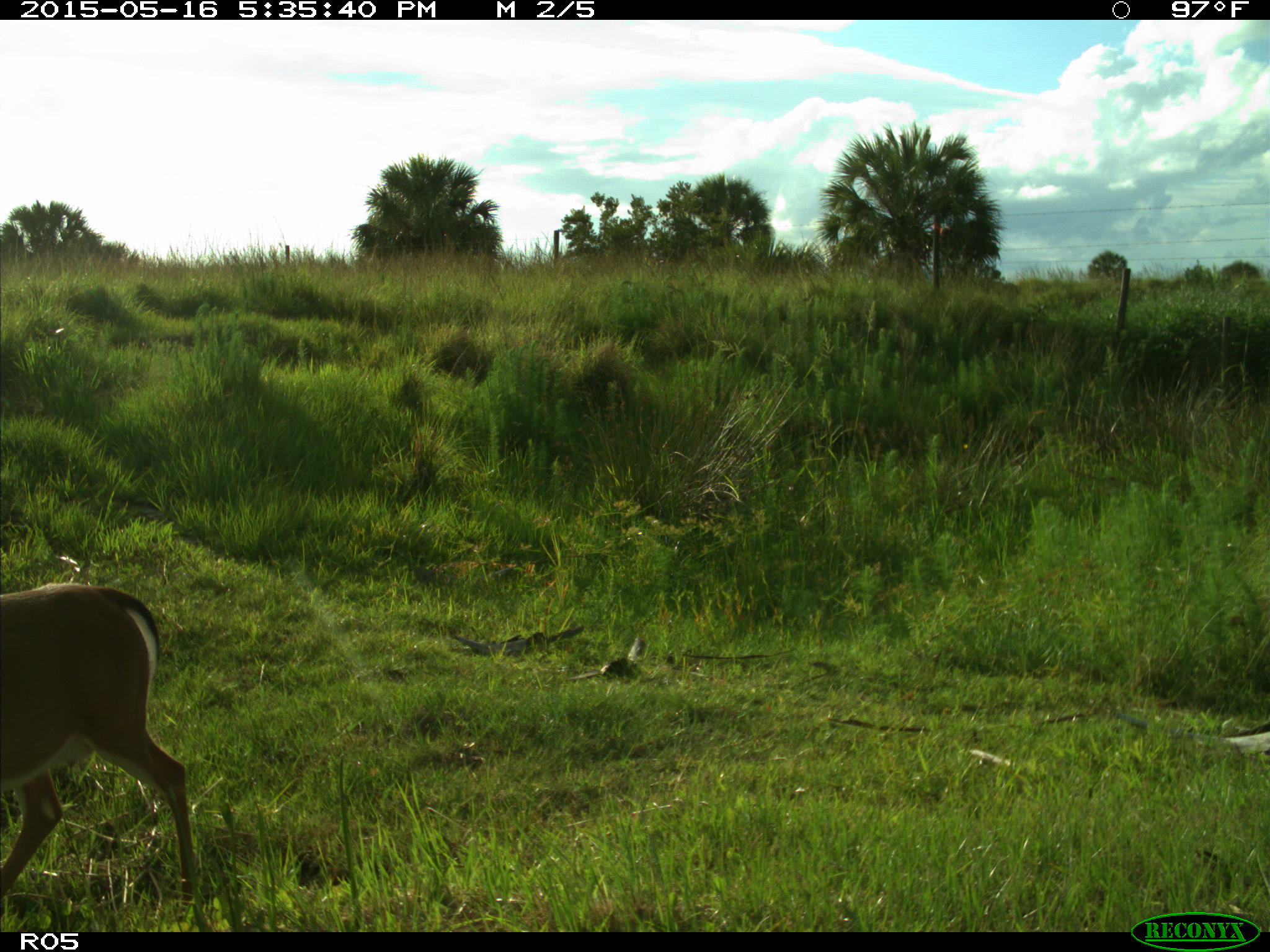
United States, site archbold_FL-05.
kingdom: Animalia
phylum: Chordata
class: Mammalia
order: Artiodactyla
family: Cervidae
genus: Odocoileus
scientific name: Odocoileus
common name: deer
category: unidentified deer